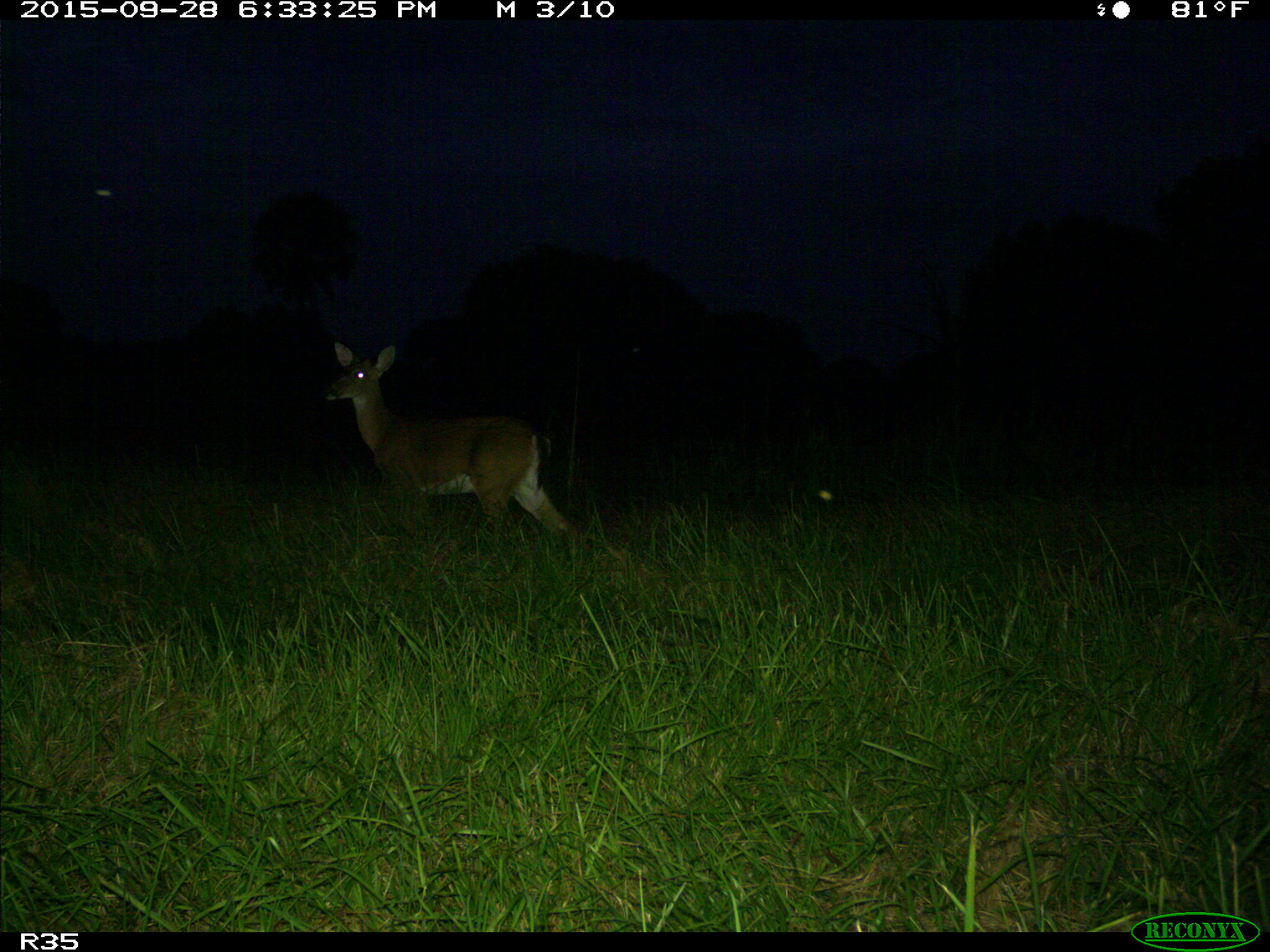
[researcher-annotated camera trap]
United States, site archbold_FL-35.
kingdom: Animalia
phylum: Chordata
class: Mammalia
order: Artiodactyla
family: Cervidae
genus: Odocoileus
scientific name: Odocoileus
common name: deer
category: unidentified deer